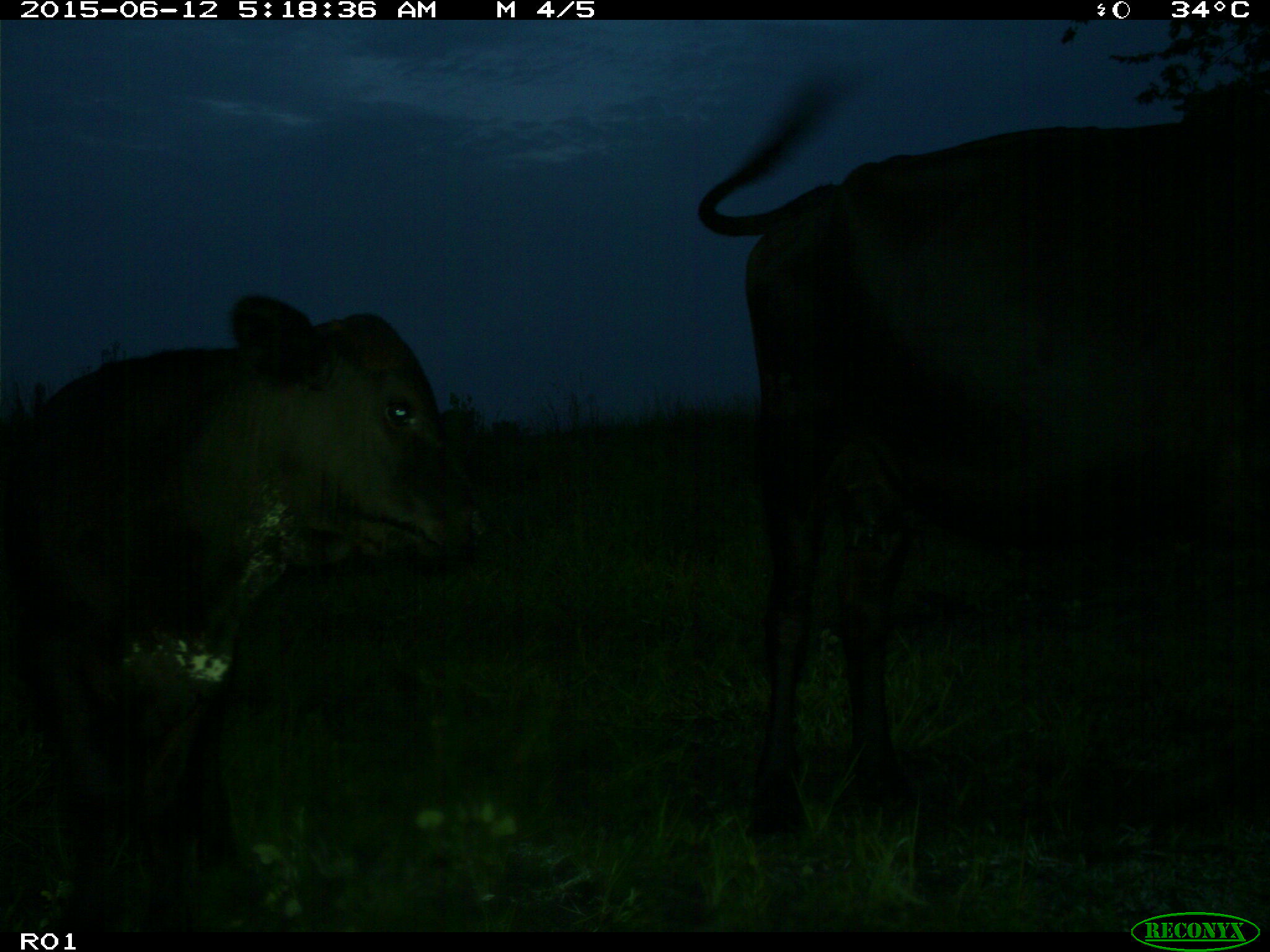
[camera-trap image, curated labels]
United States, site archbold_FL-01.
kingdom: Animalia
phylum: Chordata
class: Mammalia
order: Artiodactyla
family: Bovidae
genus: Bos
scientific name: Bos taurus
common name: domestic cow